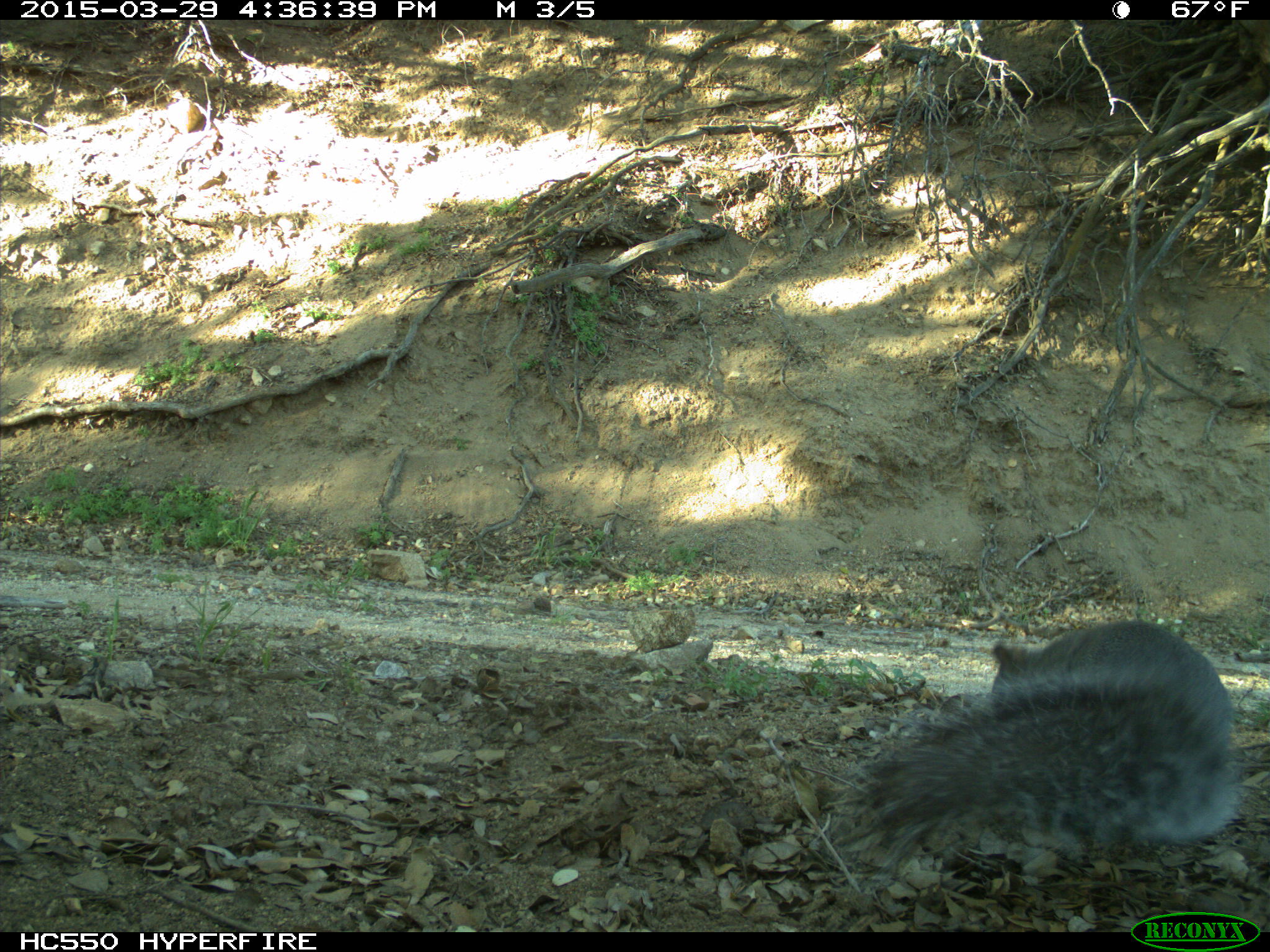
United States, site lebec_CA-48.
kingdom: Animalia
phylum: Chordata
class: Mammalia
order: Rodentia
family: Sciuridae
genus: Sciurus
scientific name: Sciurus carolinensis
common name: eastern gray squirrel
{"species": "Sciurus carolinensis (eastern gray squirrel)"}